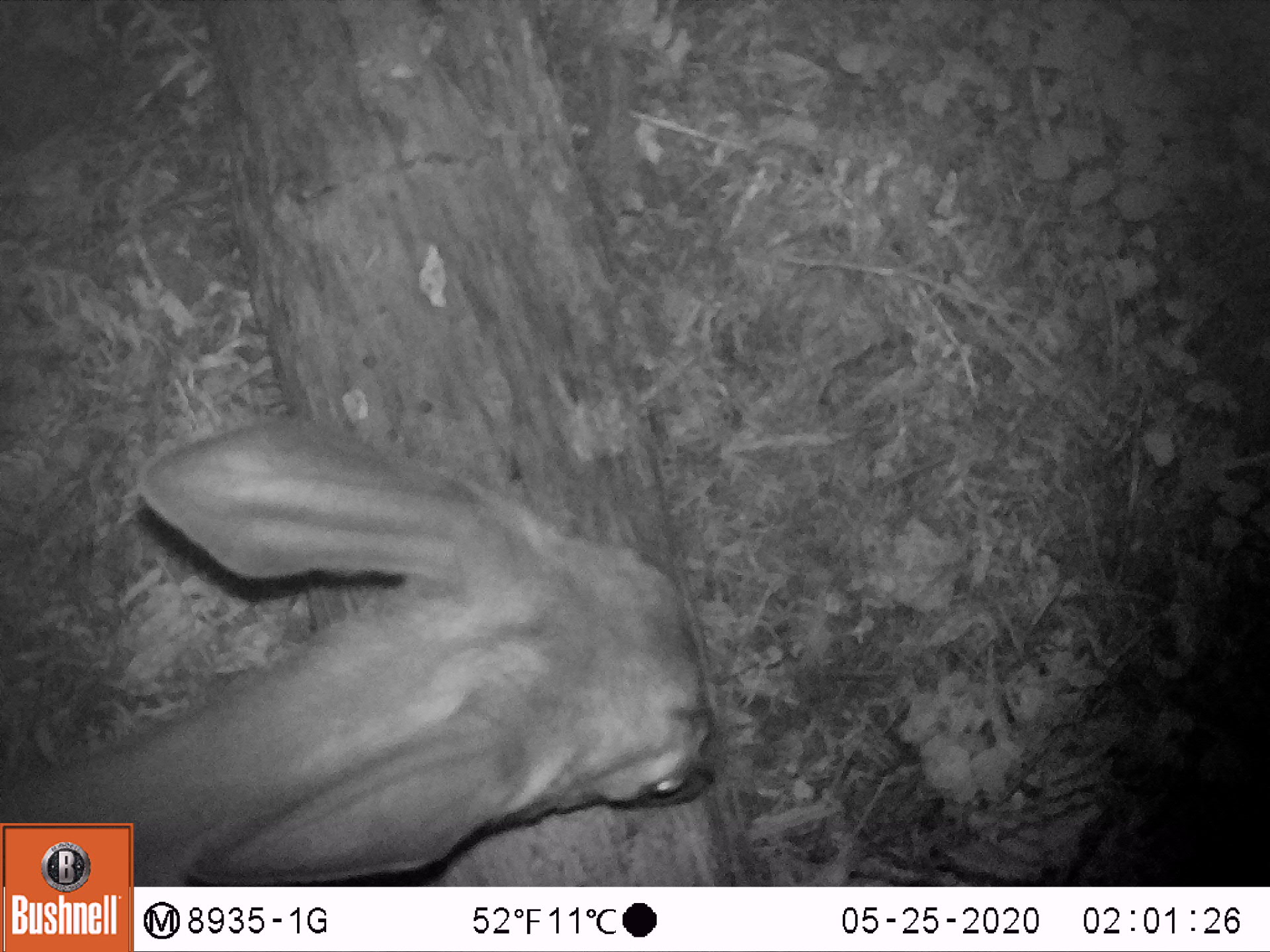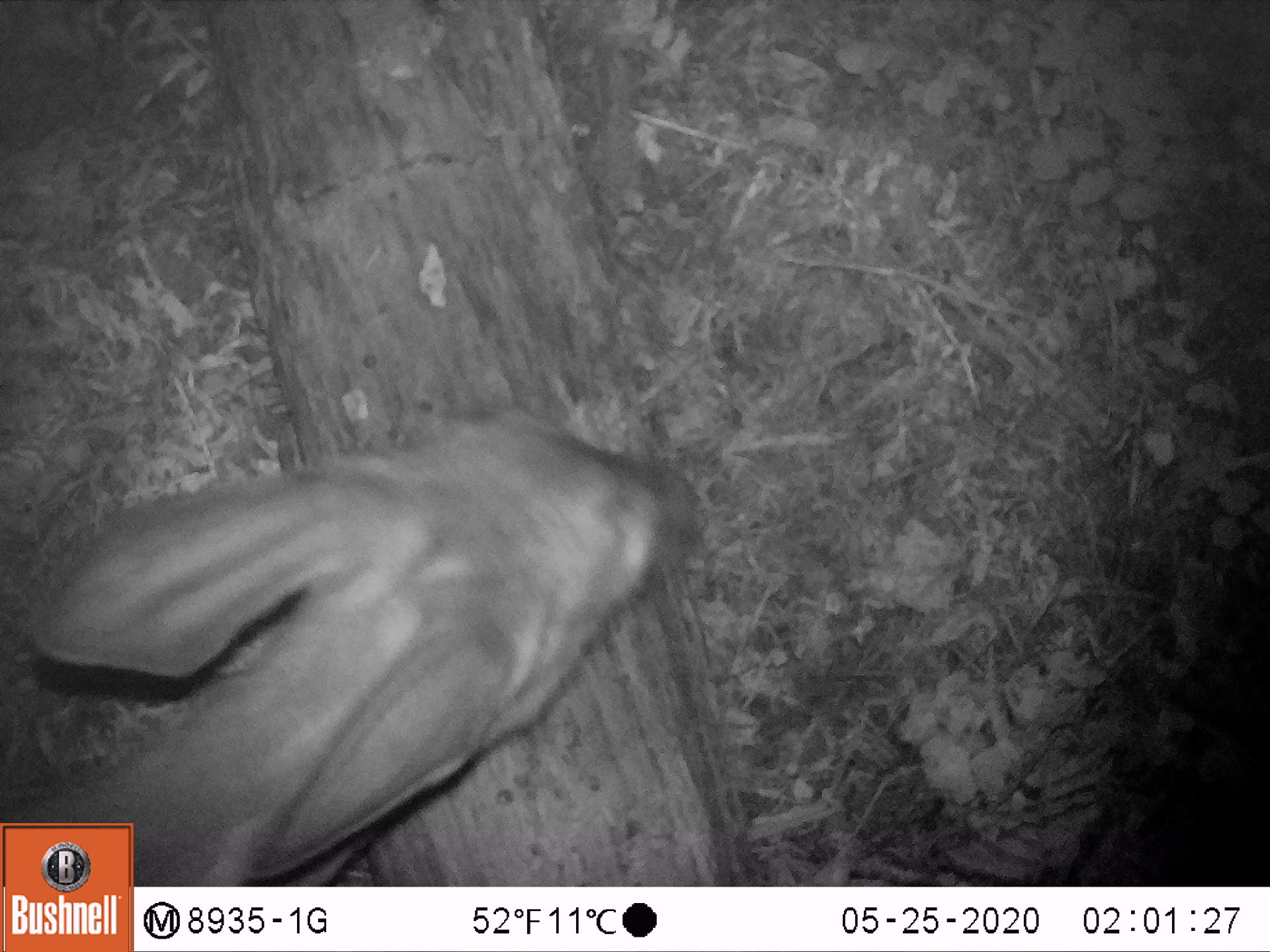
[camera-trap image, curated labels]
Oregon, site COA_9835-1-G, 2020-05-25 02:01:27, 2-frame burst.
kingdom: Animalia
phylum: Chordata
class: Mammalia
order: Artiodactyla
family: Cervidae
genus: Odocoileus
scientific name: Odocoileus hemionus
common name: black-tailed deer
Black-tailed deer (Odocoileus hemionus).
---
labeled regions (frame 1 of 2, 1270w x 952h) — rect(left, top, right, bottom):
black-tailed deer: rect(137, 369, 728, 875)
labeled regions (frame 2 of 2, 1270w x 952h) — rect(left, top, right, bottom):
black-tailed deer: rect(137, 393, 710, 880)